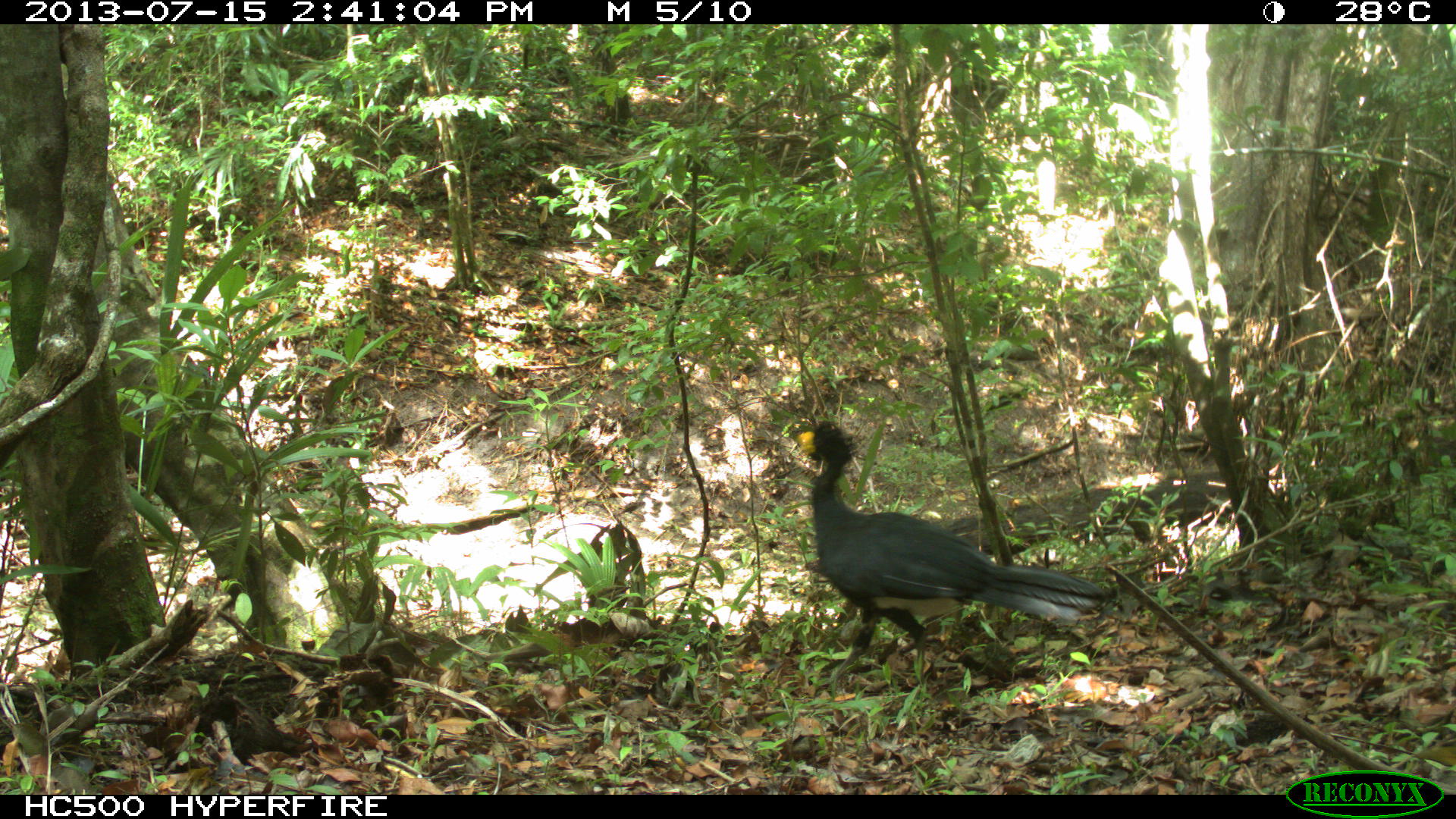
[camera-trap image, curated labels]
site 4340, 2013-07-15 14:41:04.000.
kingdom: Animalia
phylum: Chordata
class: Aves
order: Galliformes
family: Cracidae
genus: Crax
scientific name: Crax rubra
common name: great curassow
Crax rubra (great curassow), count 1, sex male.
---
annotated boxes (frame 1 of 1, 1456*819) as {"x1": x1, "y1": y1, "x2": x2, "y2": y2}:
crax rubra: {"x1": 795, "y1": 418, "x2": 1109, "y2": 681}